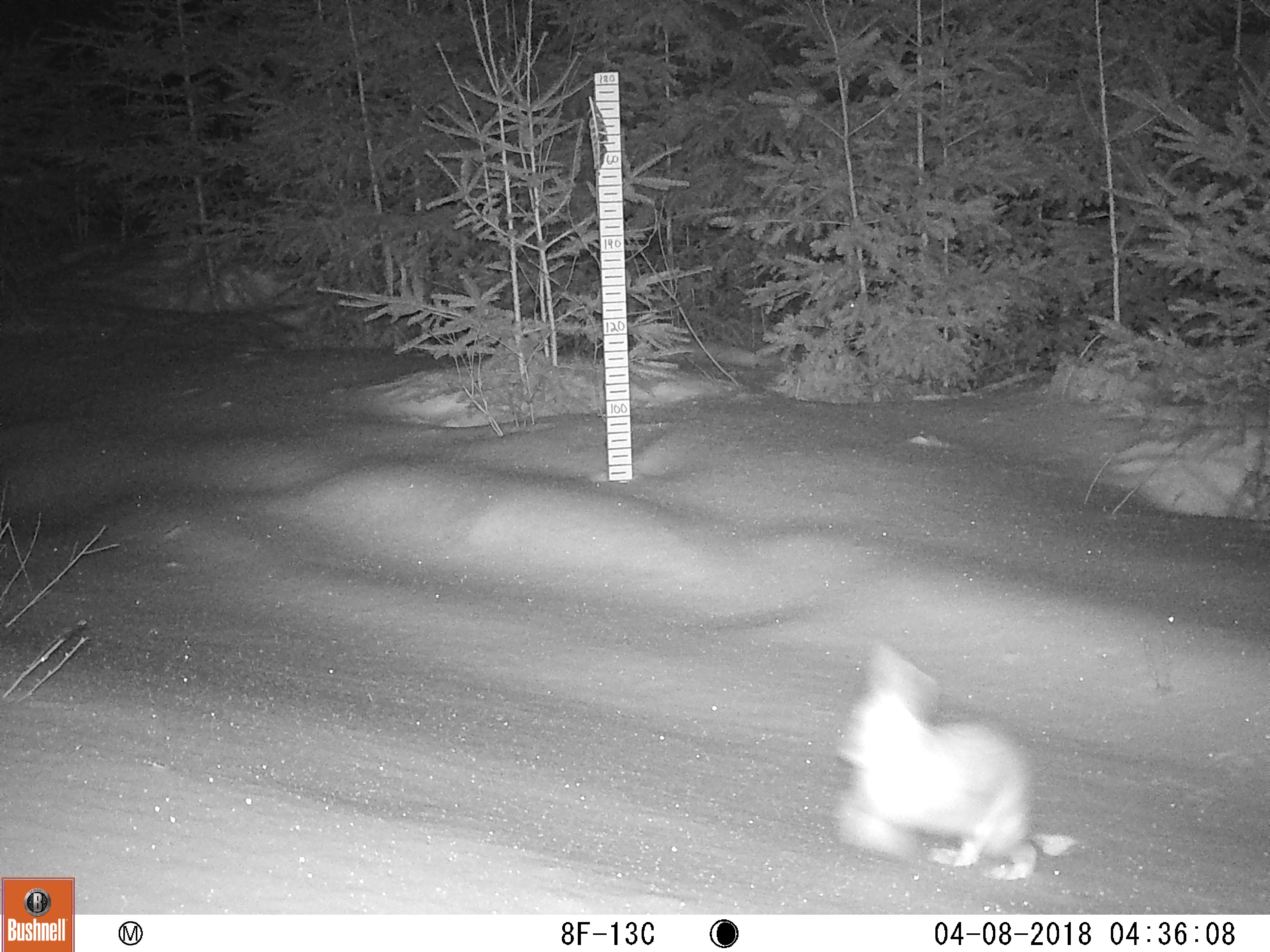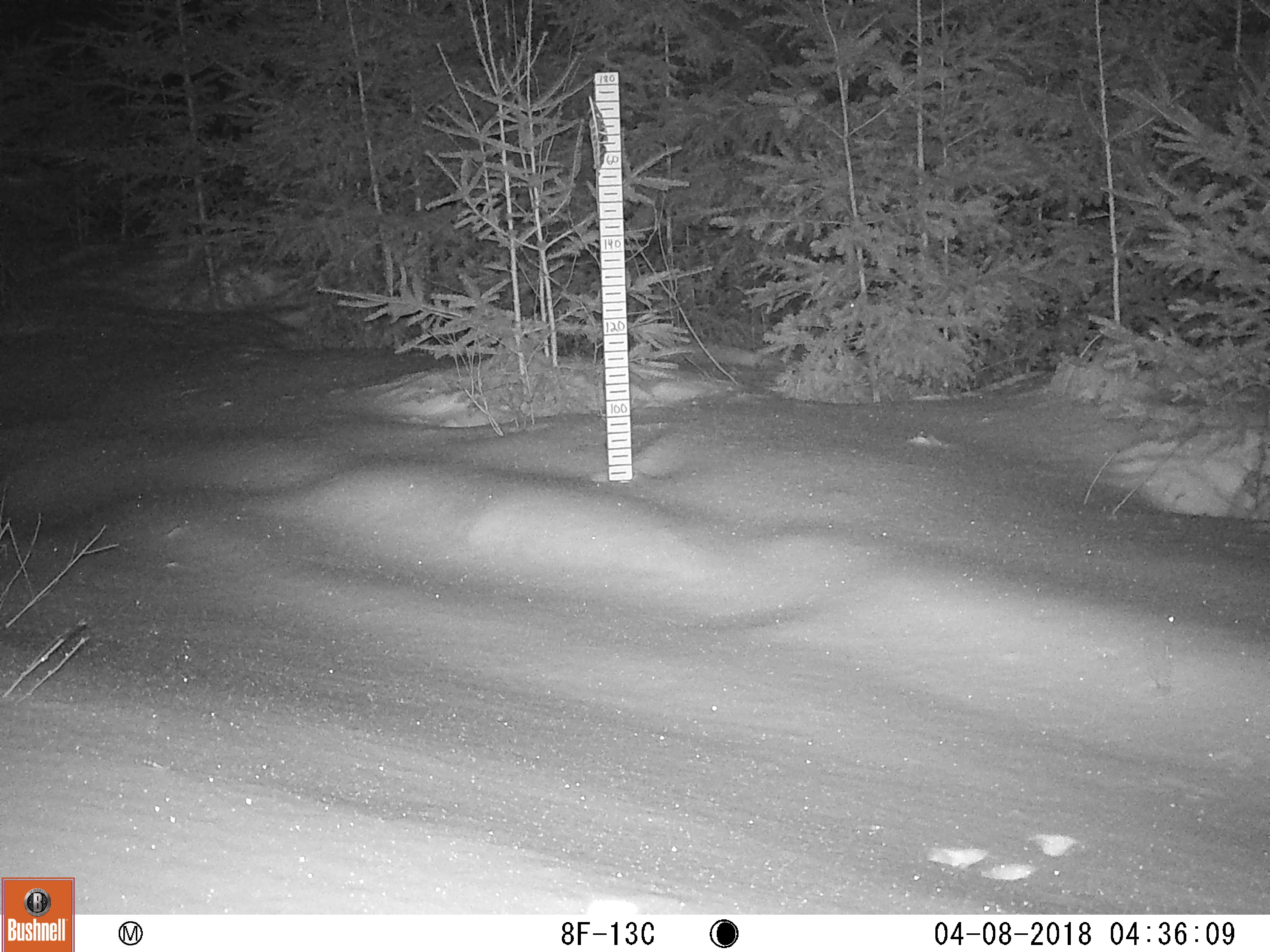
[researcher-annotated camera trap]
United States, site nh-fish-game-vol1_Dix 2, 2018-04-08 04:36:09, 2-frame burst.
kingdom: Animalia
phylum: Chordata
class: Mammalia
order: Lagomorpha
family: Leporidae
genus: Lepus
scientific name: Lepus americanus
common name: snowshoe hare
Snowshoe hare (Lepus americanus).